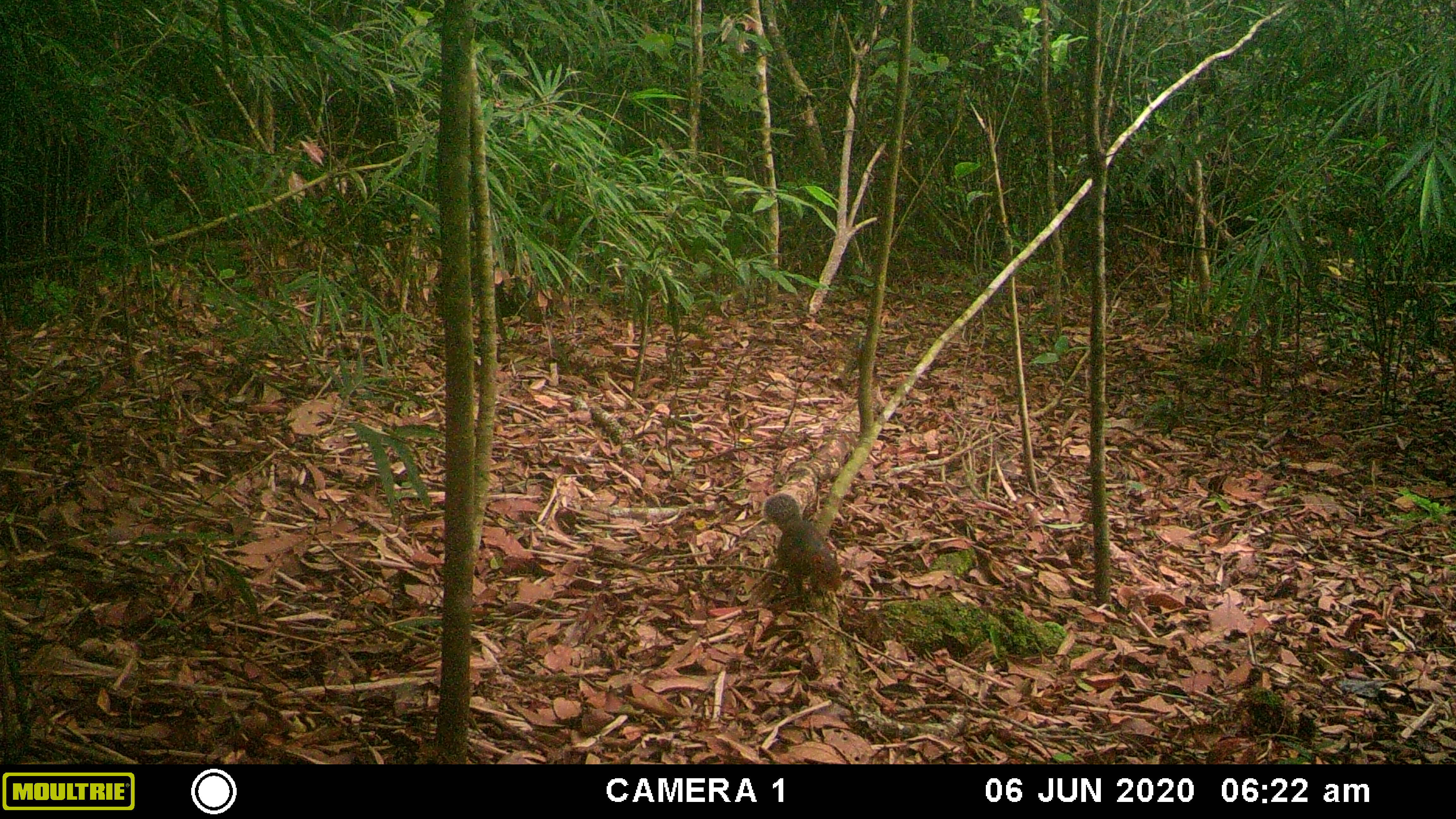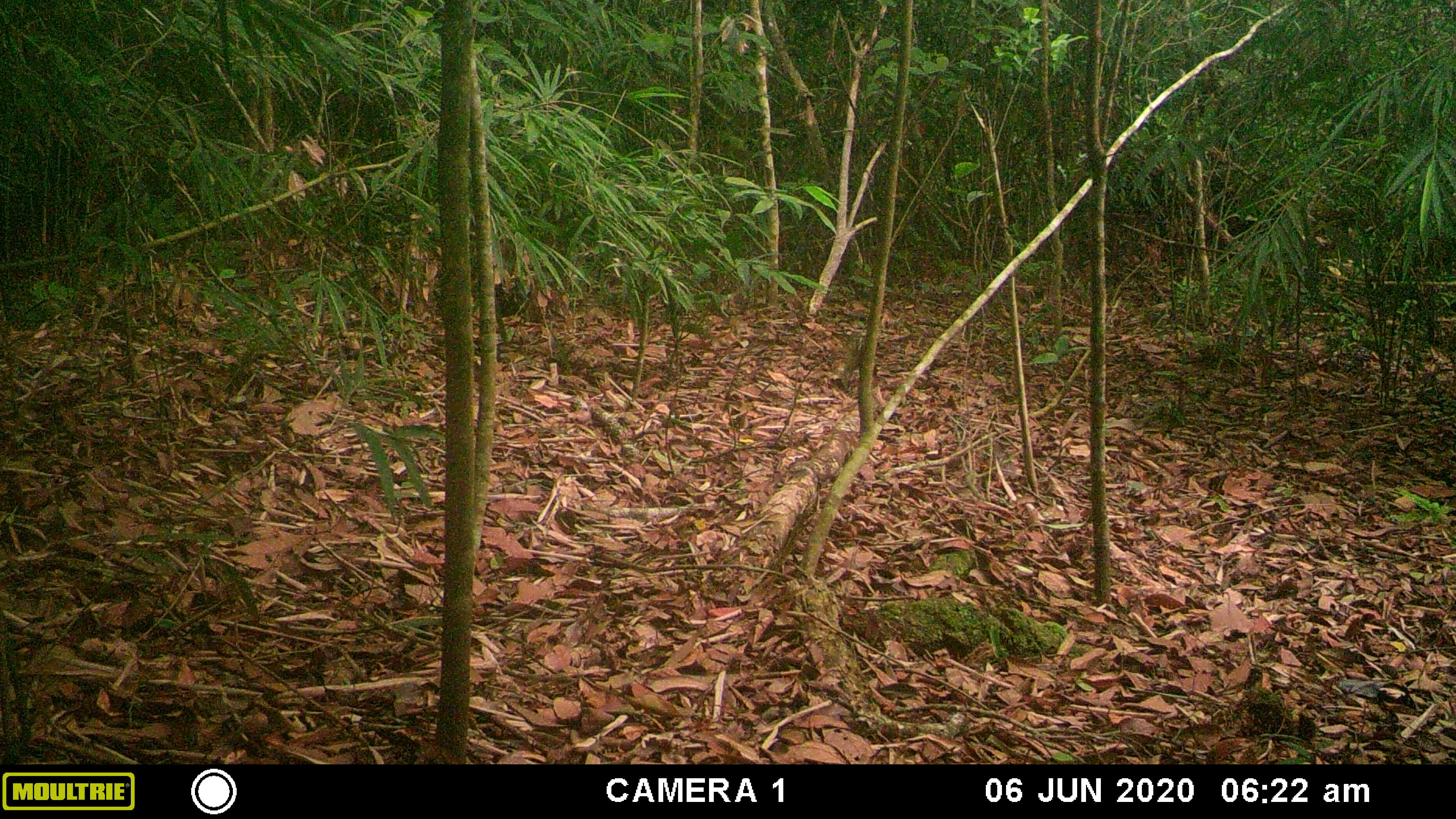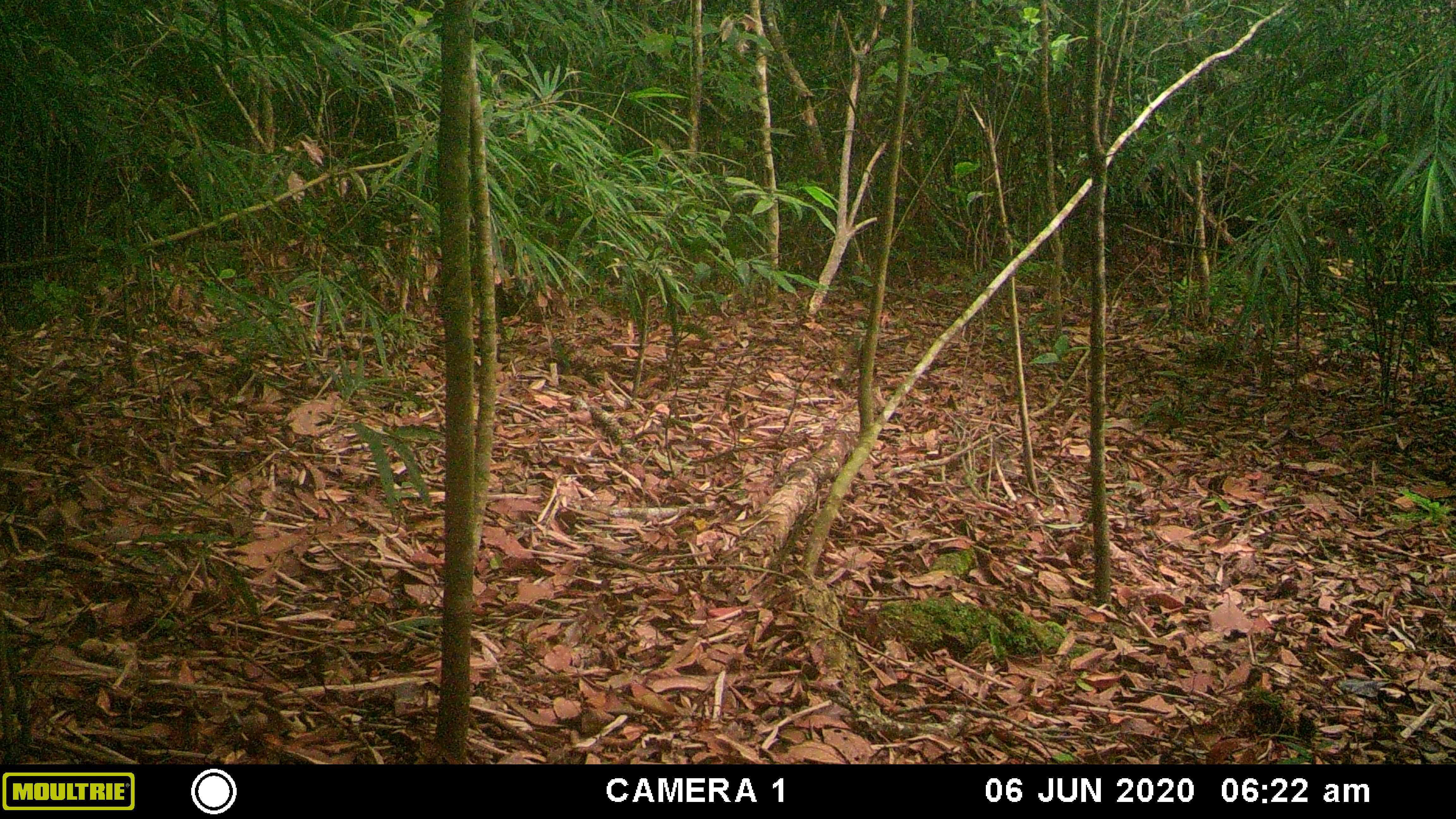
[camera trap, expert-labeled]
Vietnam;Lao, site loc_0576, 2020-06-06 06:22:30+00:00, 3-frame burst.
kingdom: Animalia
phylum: Chordata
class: Mammalia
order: Rodentia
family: Sciuridae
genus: Dremomys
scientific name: Dremomys rufigenis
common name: red-cheeked squirrel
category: red cheeked squirrel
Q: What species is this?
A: Red cheeked squirrel (red-cheeked squirrel) (Dremomys rufigenis).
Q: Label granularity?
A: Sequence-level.